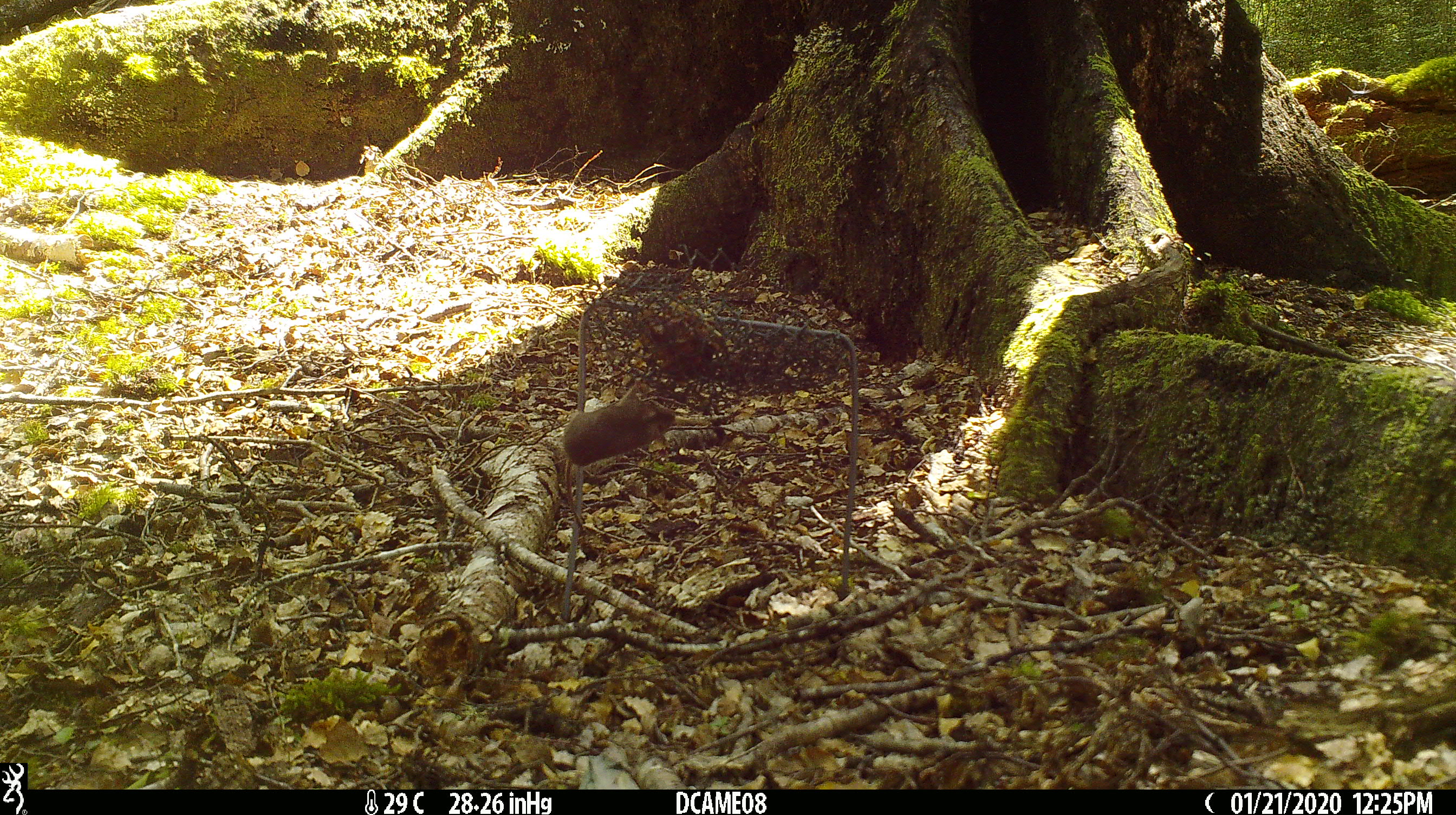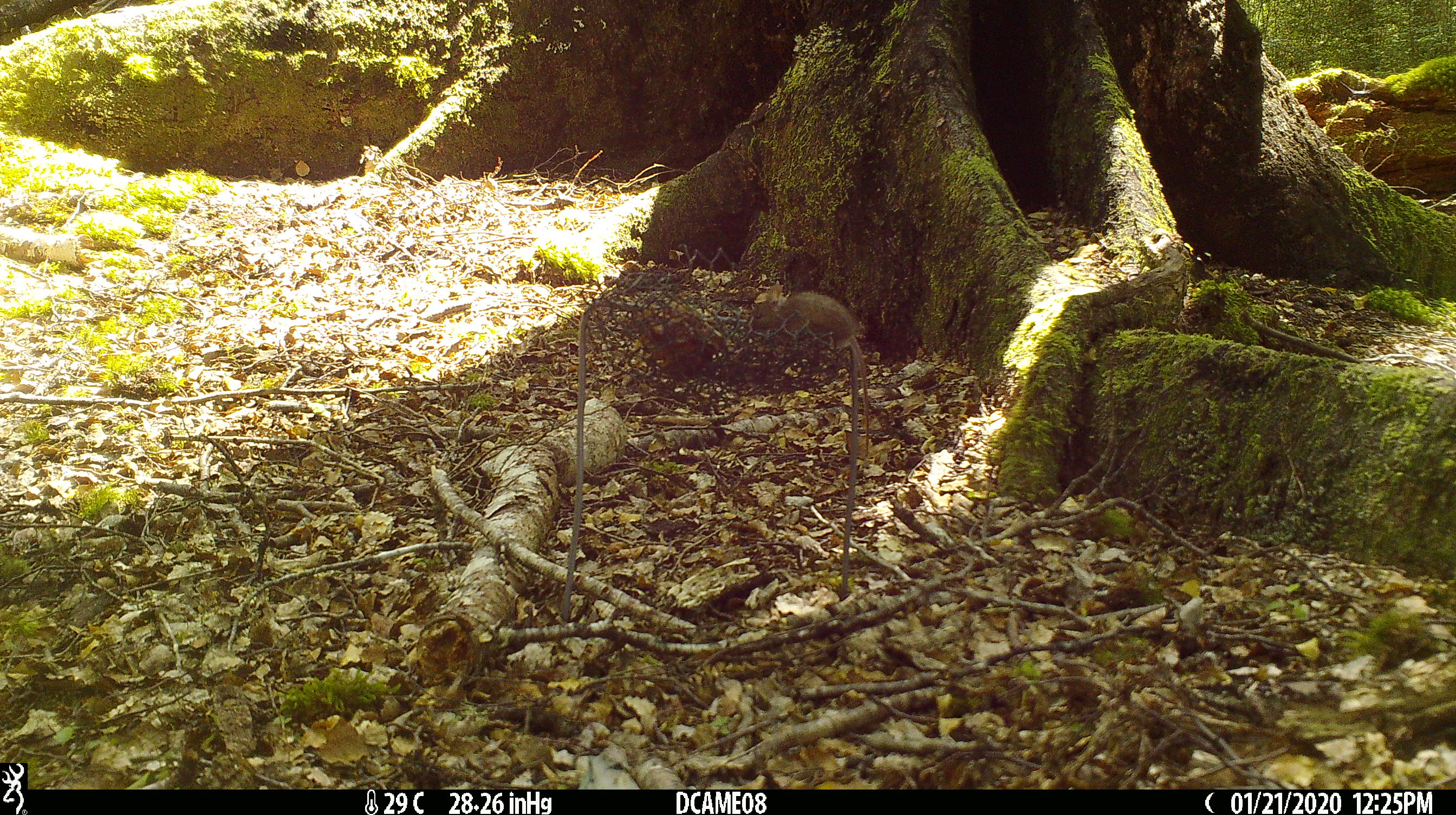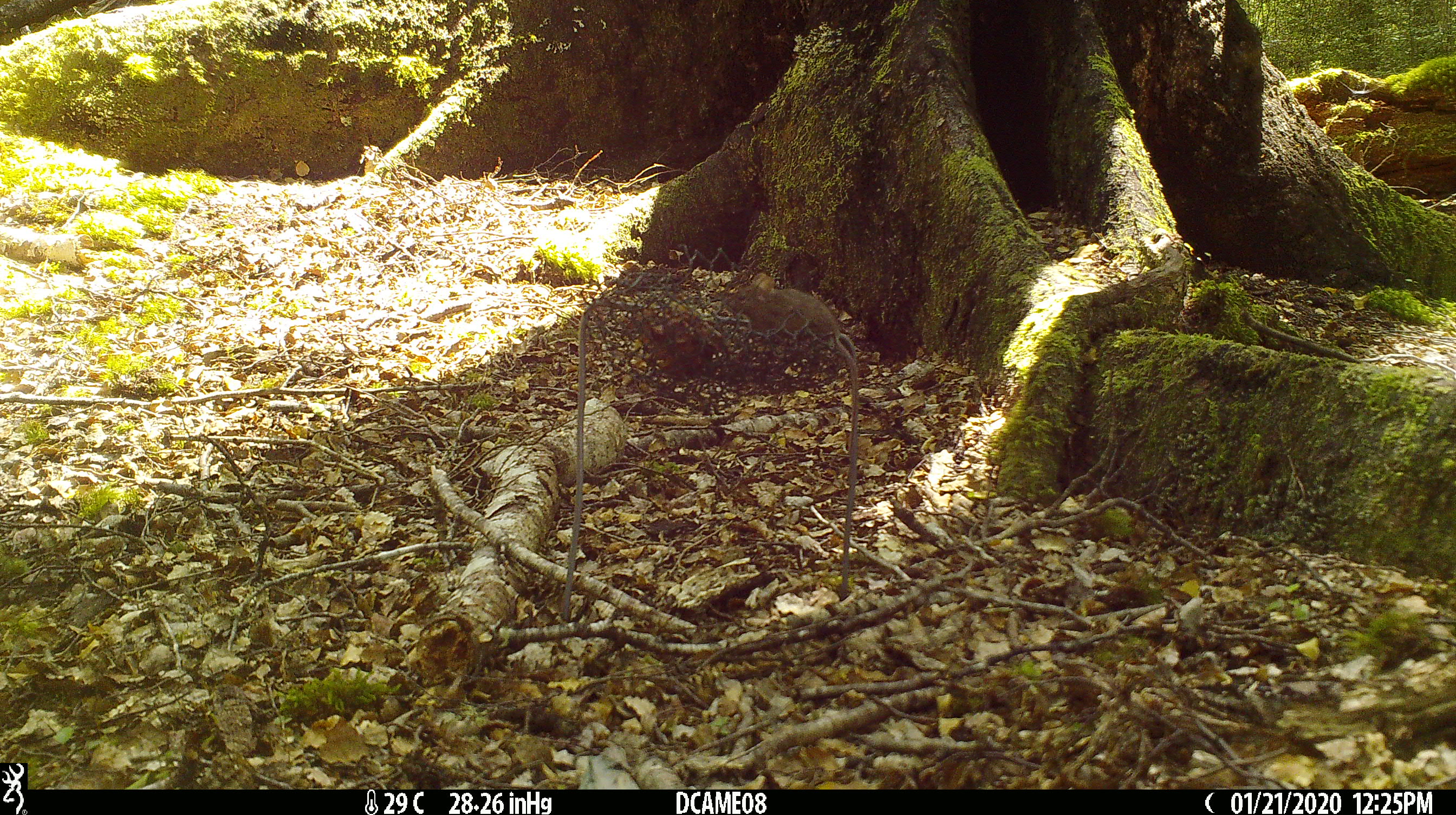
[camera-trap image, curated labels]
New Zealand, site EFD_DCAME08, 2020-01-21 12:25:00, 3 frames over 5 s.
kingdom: Animalia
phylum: Chordata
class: Mammalia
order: Rodentia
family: Muridae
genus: Mus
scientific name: Mus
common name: mouse